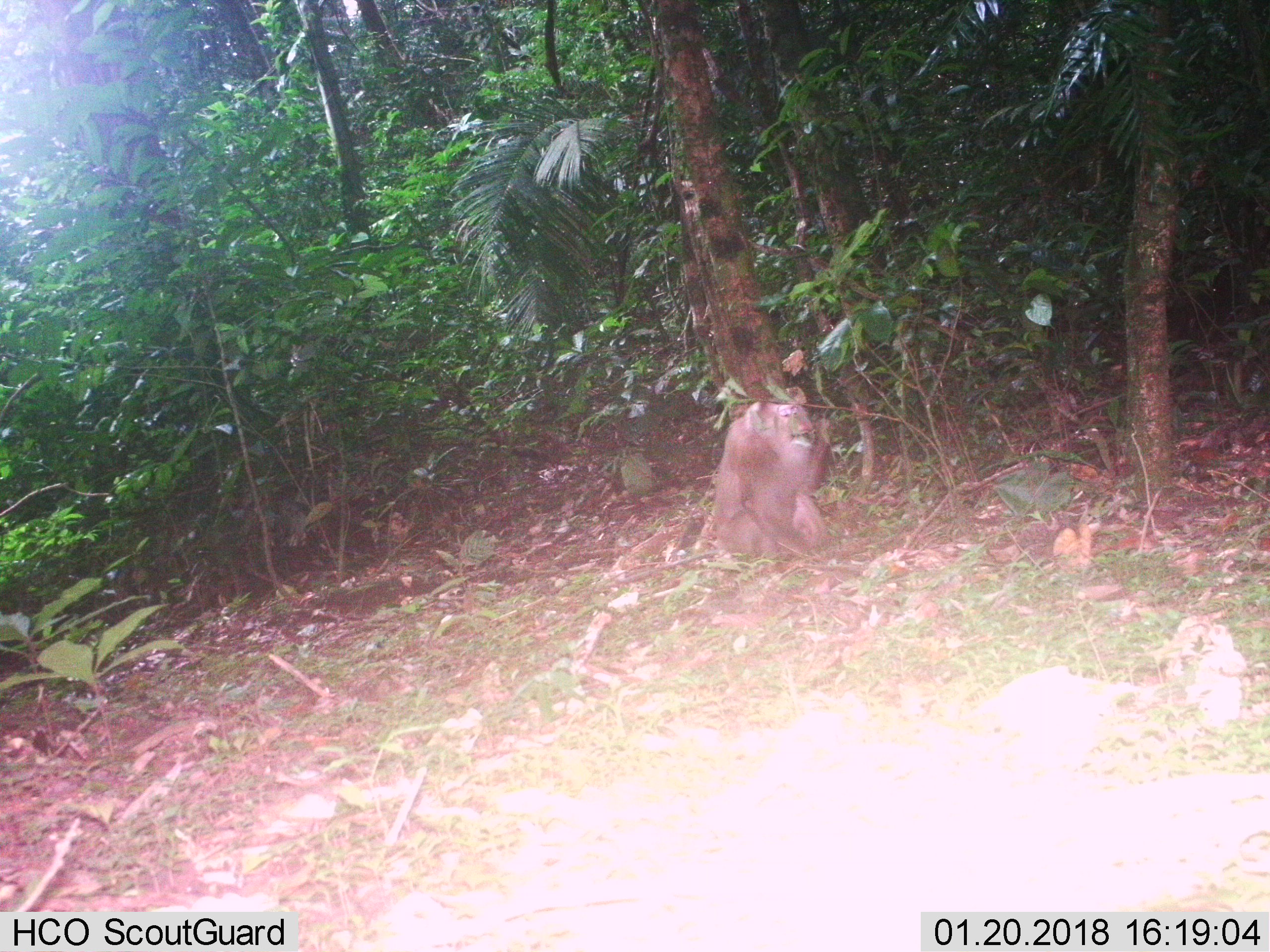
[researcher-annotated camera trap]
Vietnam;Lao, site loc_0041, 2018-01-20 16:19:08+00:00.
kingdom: Animalia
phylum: Chordata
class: Mammalia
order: Primates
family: Cercopithecidae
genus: Macaca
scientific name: Macaca nemestrina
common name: pig-tailed macaque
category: pig tailed macaque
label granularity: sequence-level